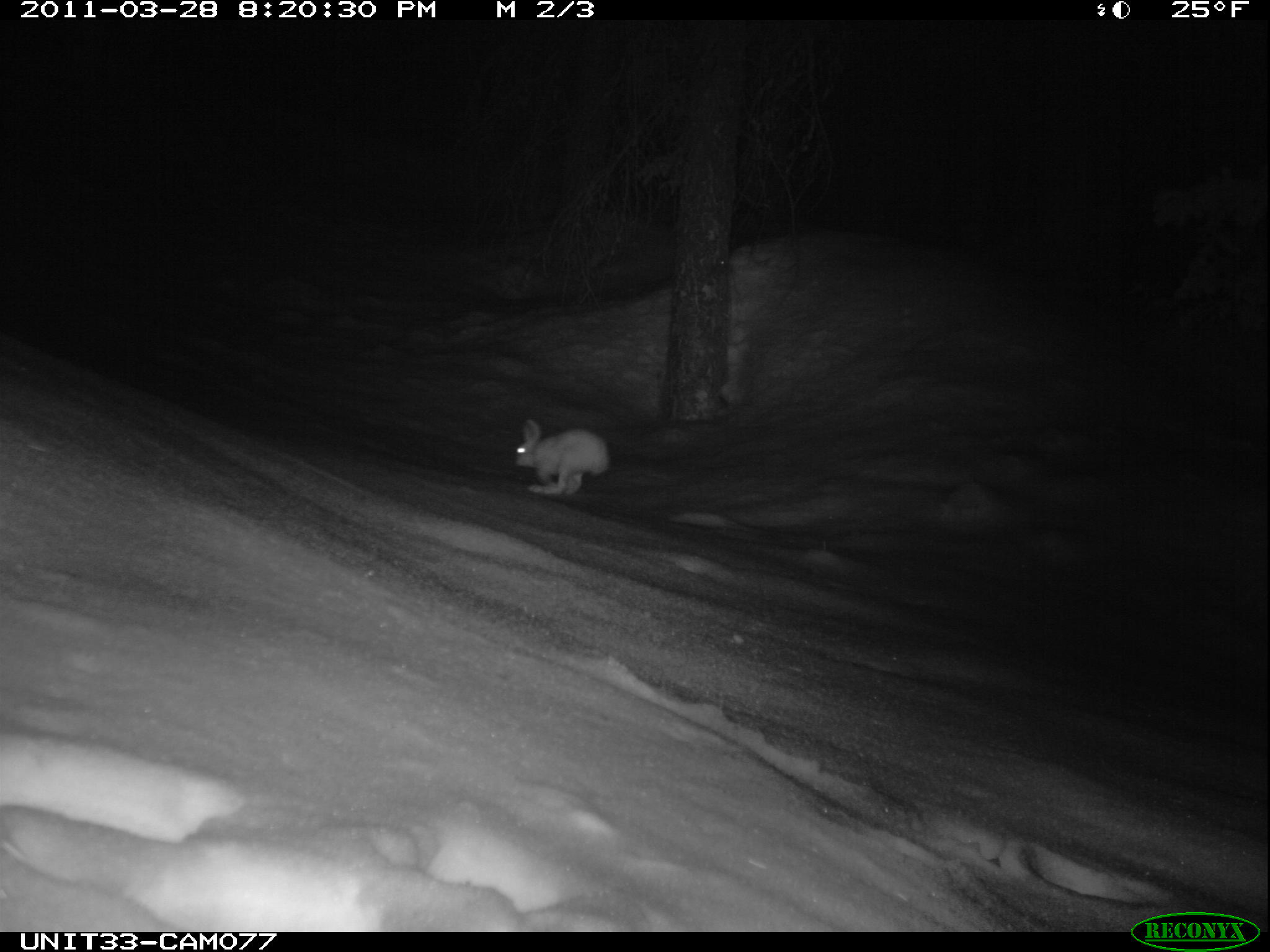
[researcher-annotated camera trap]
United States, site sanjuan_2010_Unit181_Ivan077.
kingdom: Animalia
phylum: Chordata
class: Mammalia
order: Lagomorpha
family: Leporidae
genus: Lepus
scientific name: Lepus americanus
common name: snowshoe hare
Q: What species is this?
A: Lepus americanus (snowshoe hare).